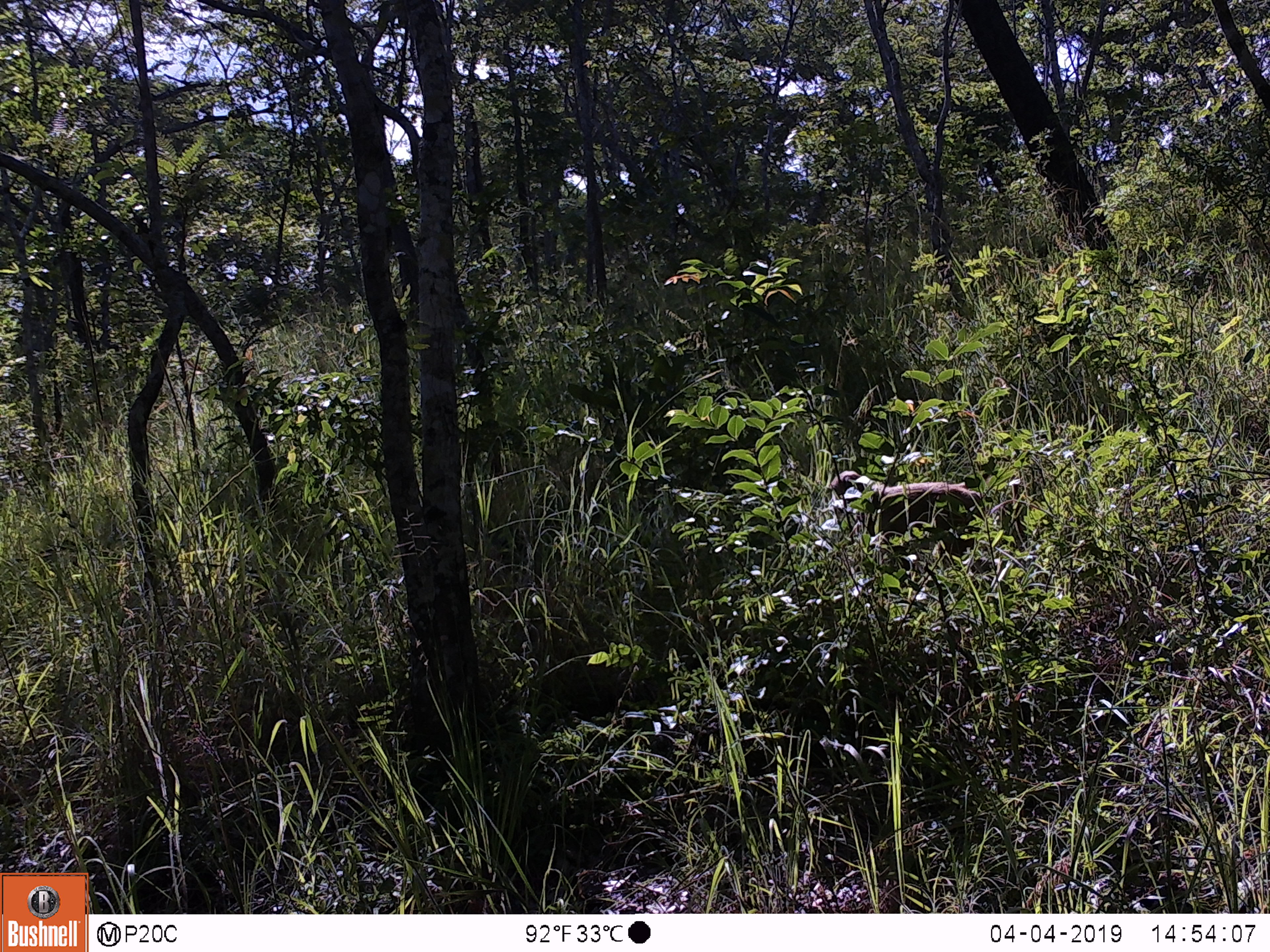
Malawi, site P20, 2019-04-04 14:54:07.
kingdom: Animalia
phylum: Chordata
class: Mammalia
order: Primates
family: Cercopithecidae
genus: Papio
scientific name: Papio cynocephalus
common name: yellow baboon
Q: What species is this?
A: Yellow baboon (Papio cynocephalus).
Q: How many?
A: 1.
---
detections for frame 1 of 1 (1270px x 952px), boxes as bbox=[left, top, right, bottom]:
yellow baboon: bbox=[820, 461, 1032, 594]